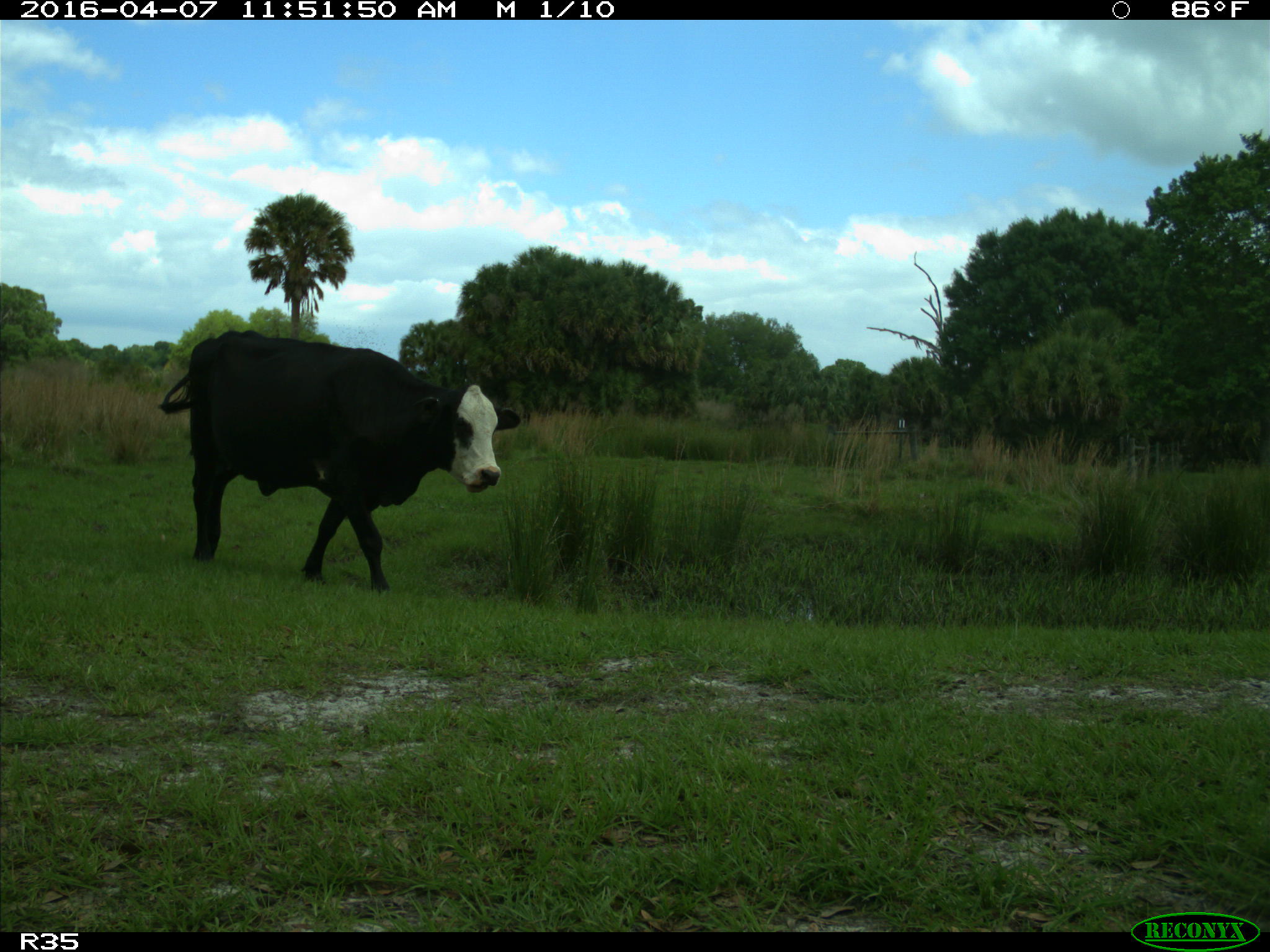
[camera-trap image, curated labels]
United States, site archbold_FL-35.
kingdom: Animalia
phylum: Chordata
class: Mammalia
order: Artiodactyla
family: Bovidae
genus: Bos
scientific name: Bos taurus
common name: domestic cow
Bos taurus (domestic cow).